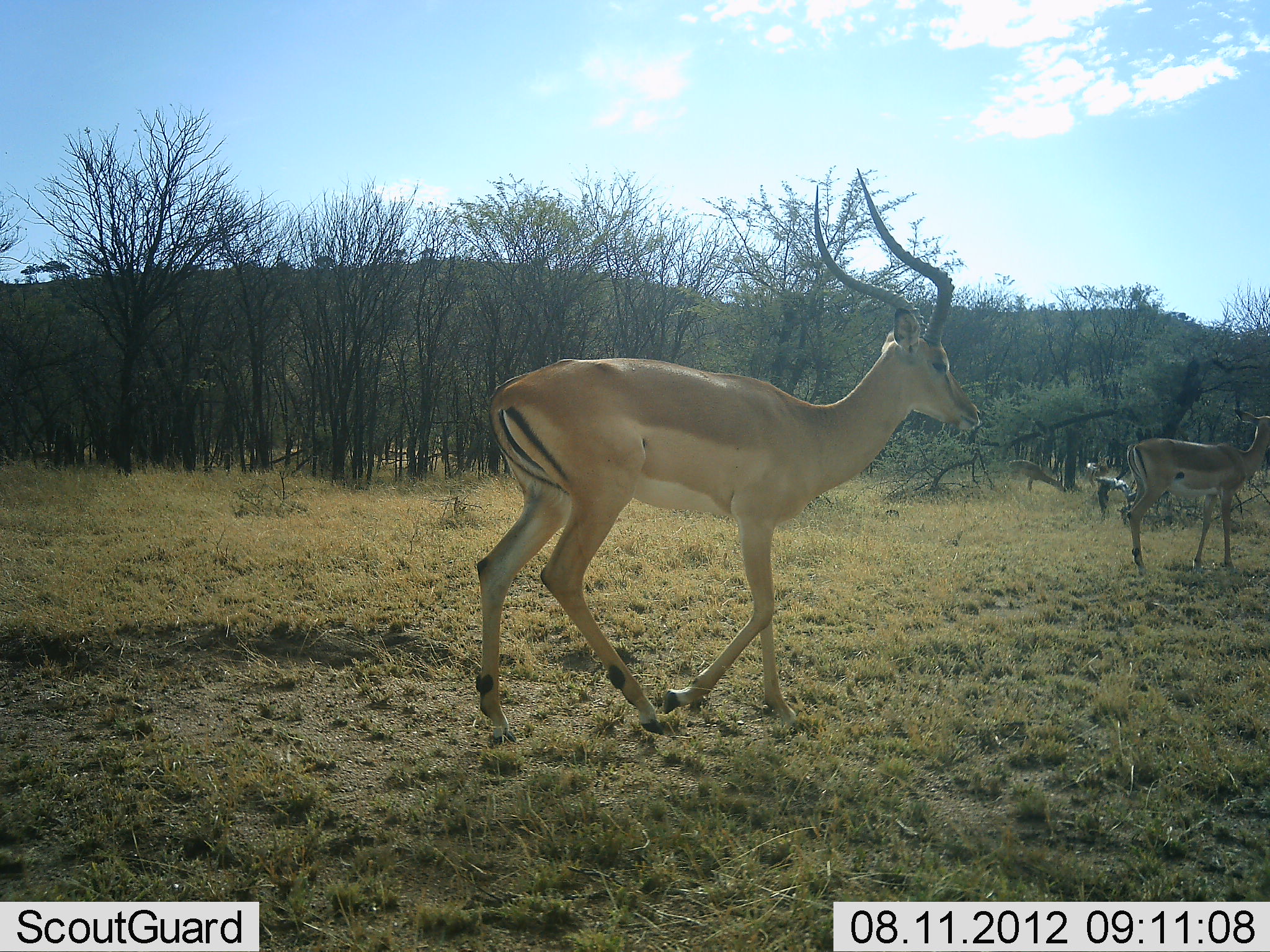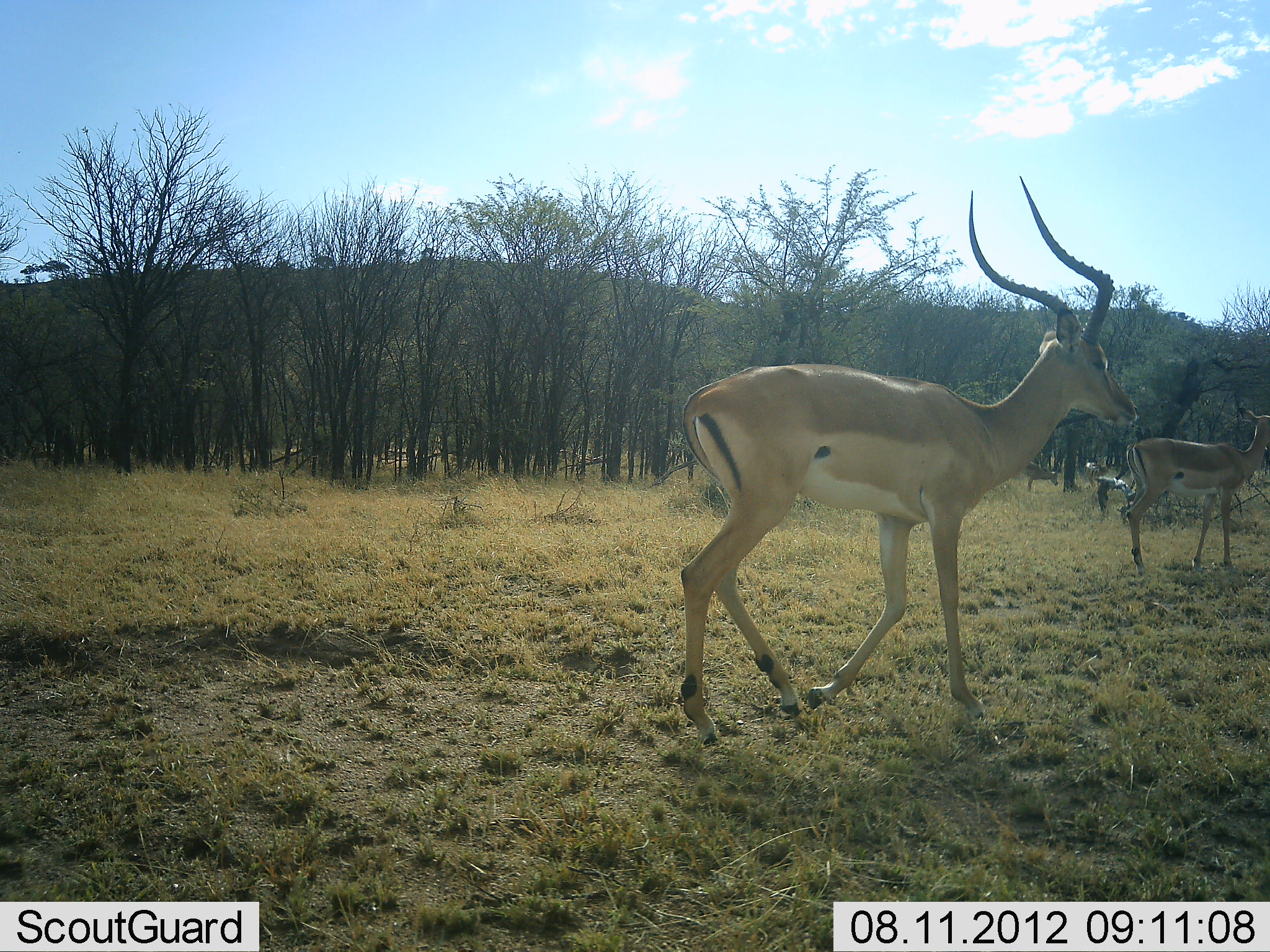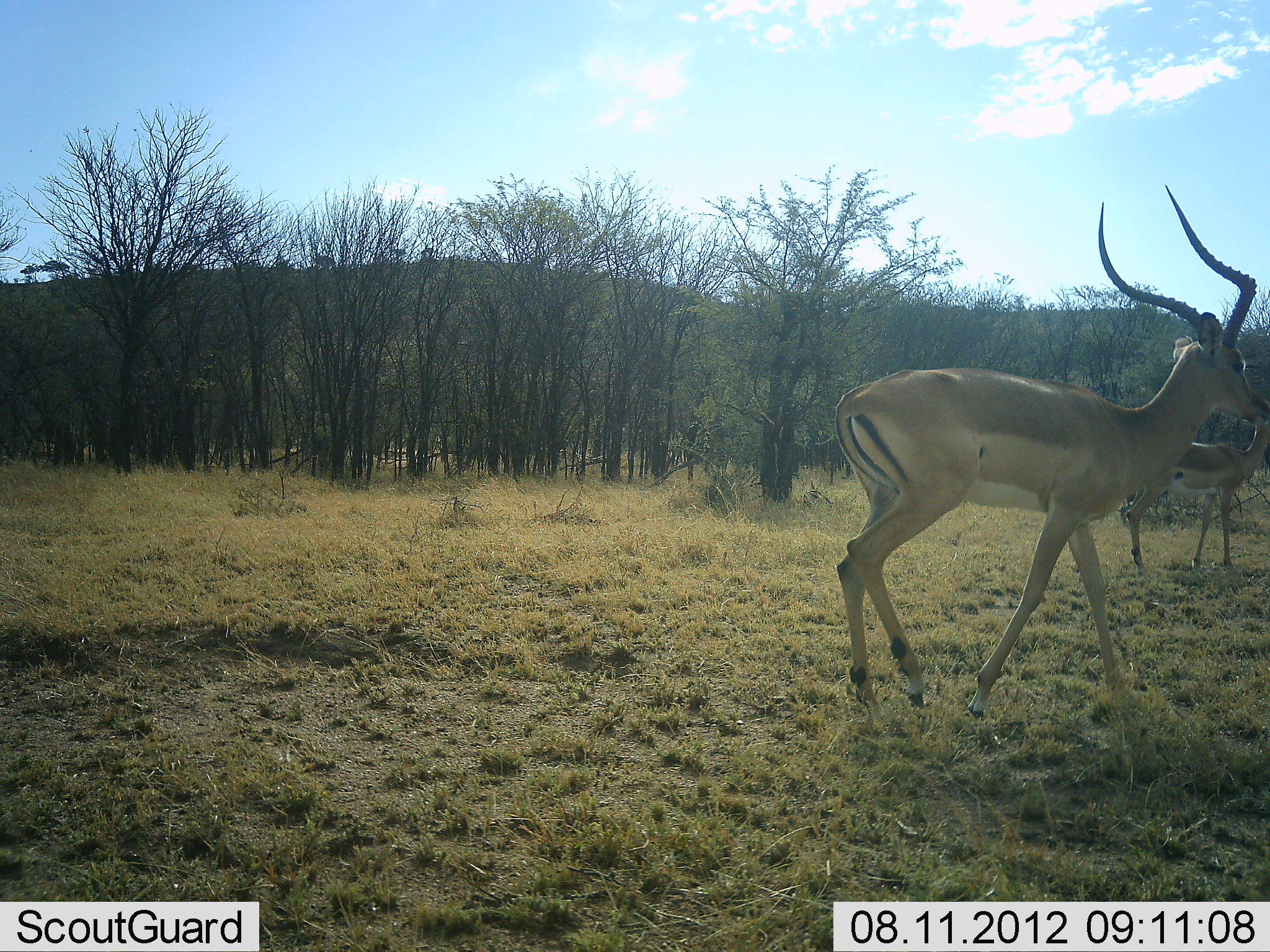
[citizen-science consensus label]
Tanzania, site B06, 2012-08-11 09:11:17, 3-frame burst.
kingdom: Animalia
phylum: Chordata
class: Mammalia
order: Artiodactyla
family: Bovidae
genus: Aepyceros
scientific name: Aepyceros melampus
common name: impala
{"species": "impala (Aepyceros melampus)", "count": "2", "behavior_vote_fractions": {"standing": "100%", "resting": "0%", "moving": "90%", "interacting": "0%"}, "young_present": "0%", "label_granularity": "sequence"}